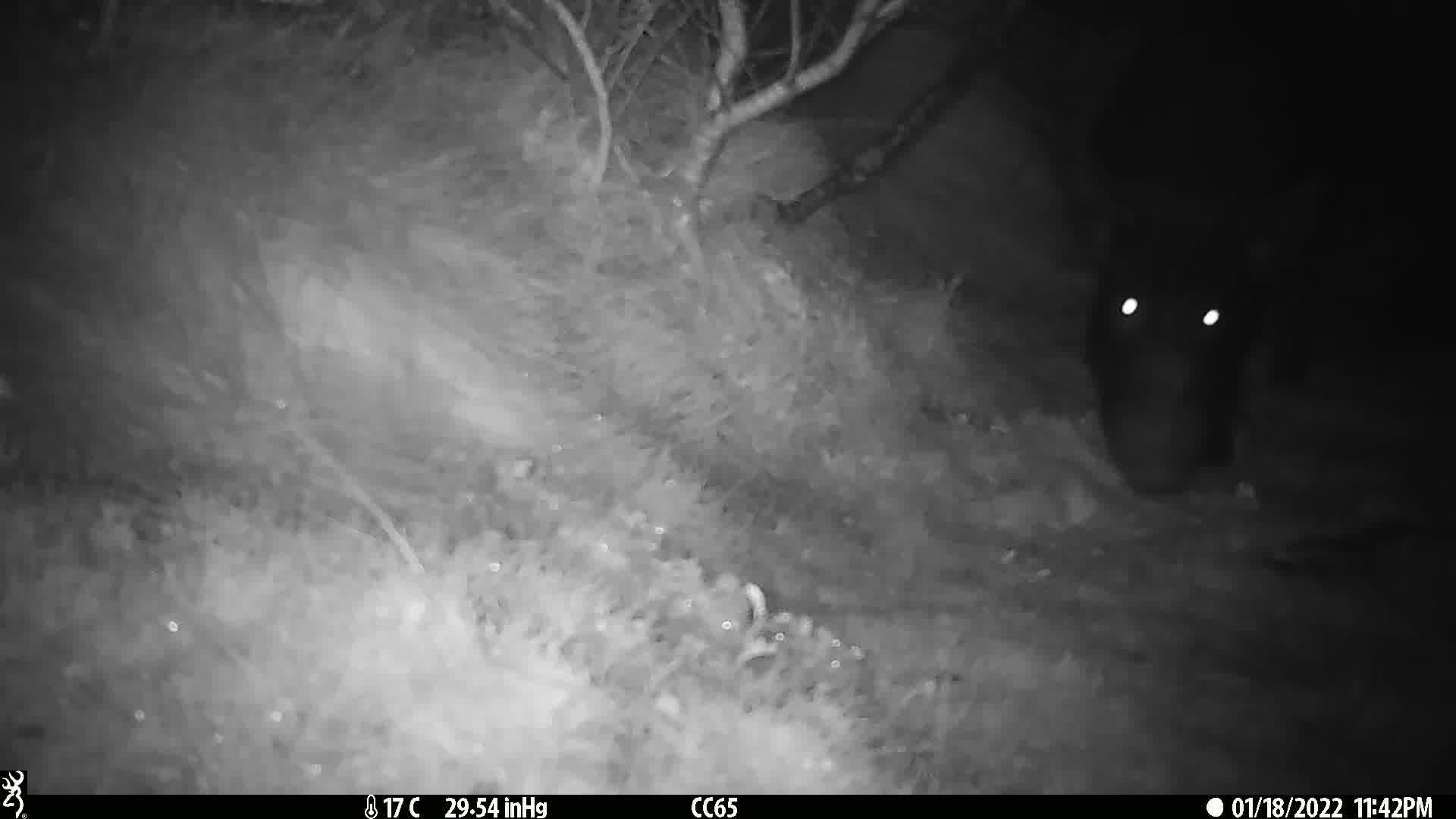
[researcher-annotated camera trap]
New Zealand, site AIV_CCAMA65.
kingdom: Animalia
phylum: Chordata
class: Mammalia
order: Artiodactyla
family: Suidae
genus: Sus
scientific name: Sus scrofa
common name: pig